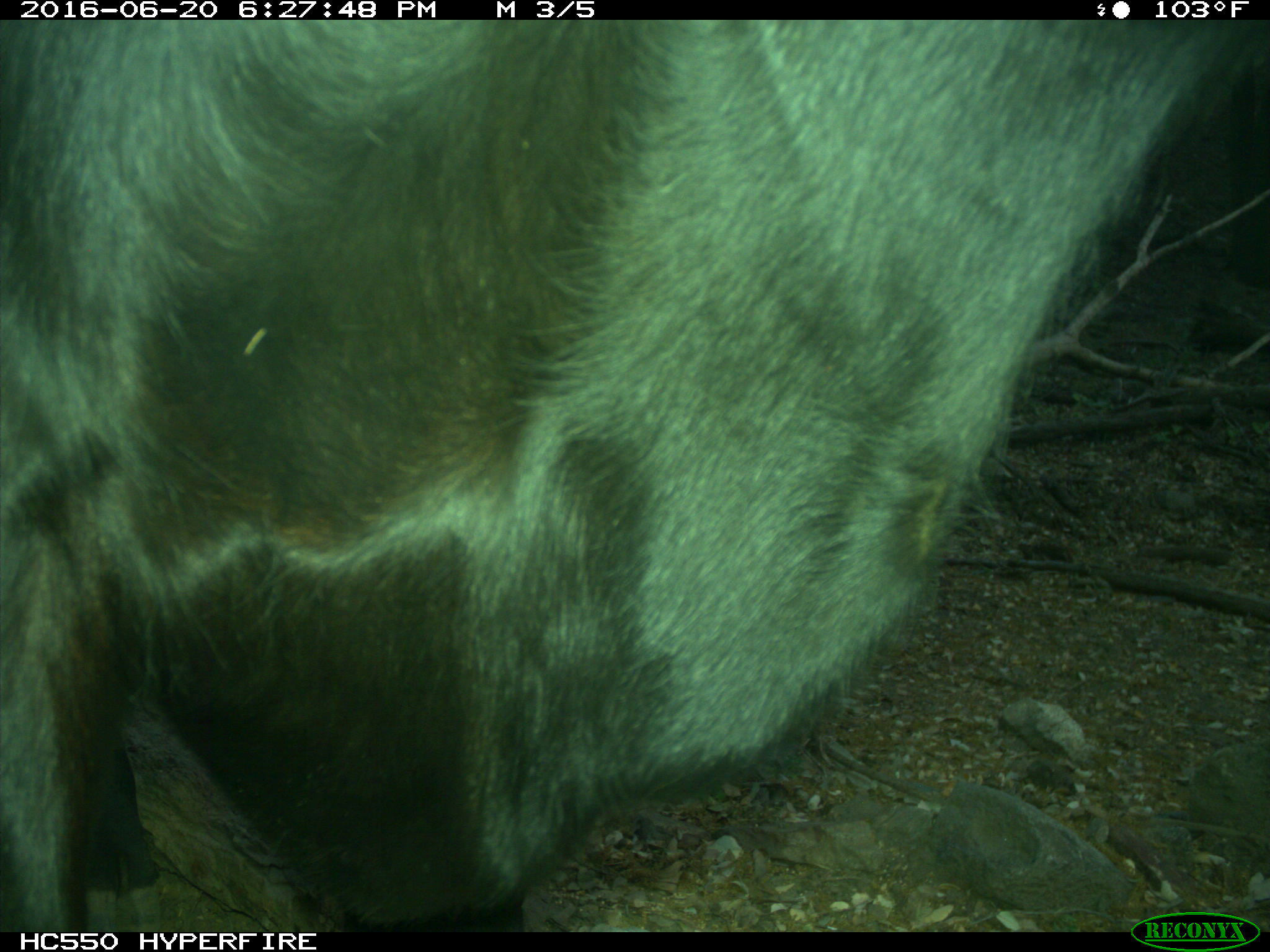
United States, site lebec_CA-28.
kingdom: Animalia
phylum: Chordata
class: Mammalia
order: Artiodactyla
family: Bovidae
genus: Bos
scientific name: Bos taurus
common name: domestic cow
Bos taurus (domestic cow).